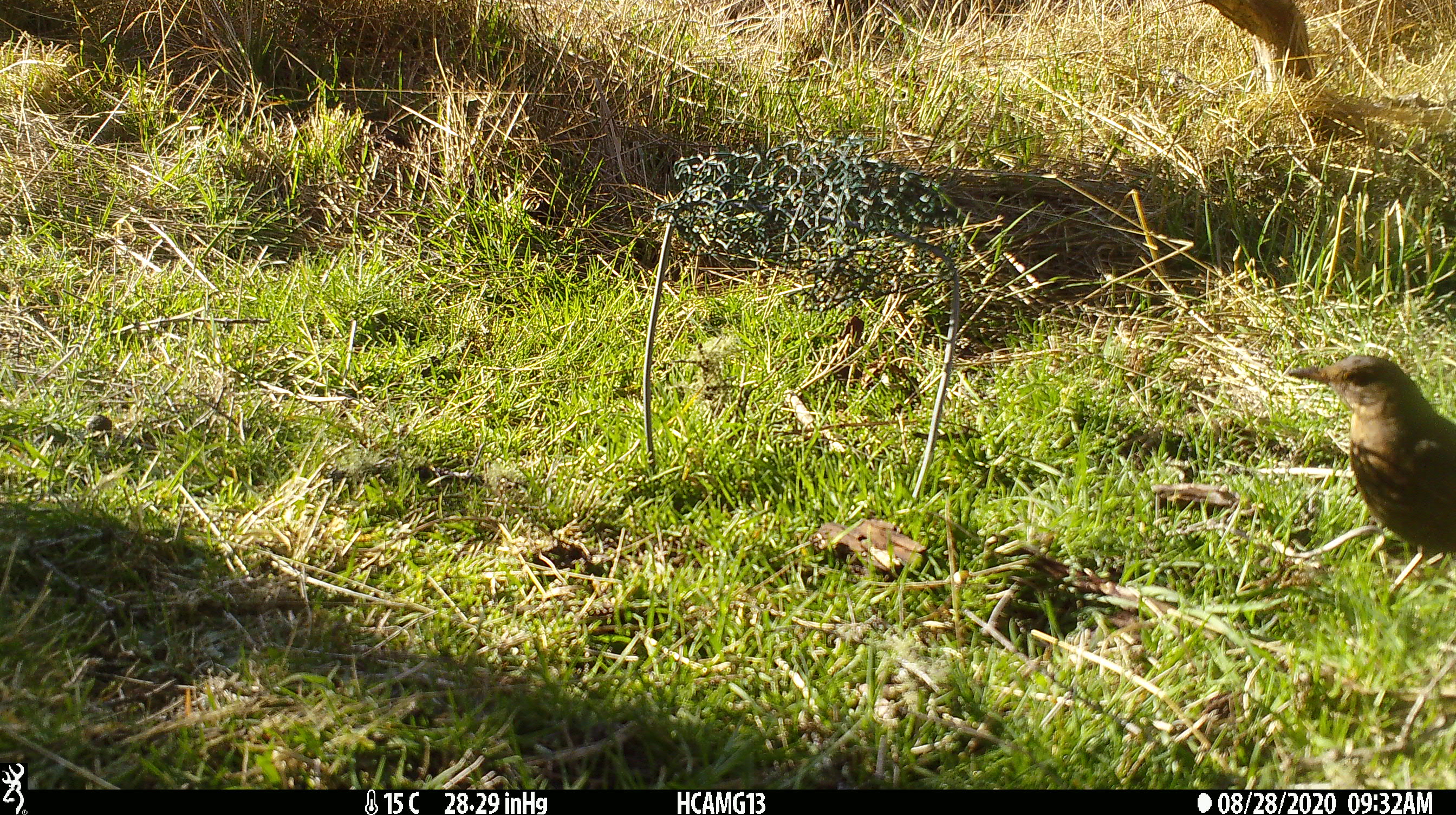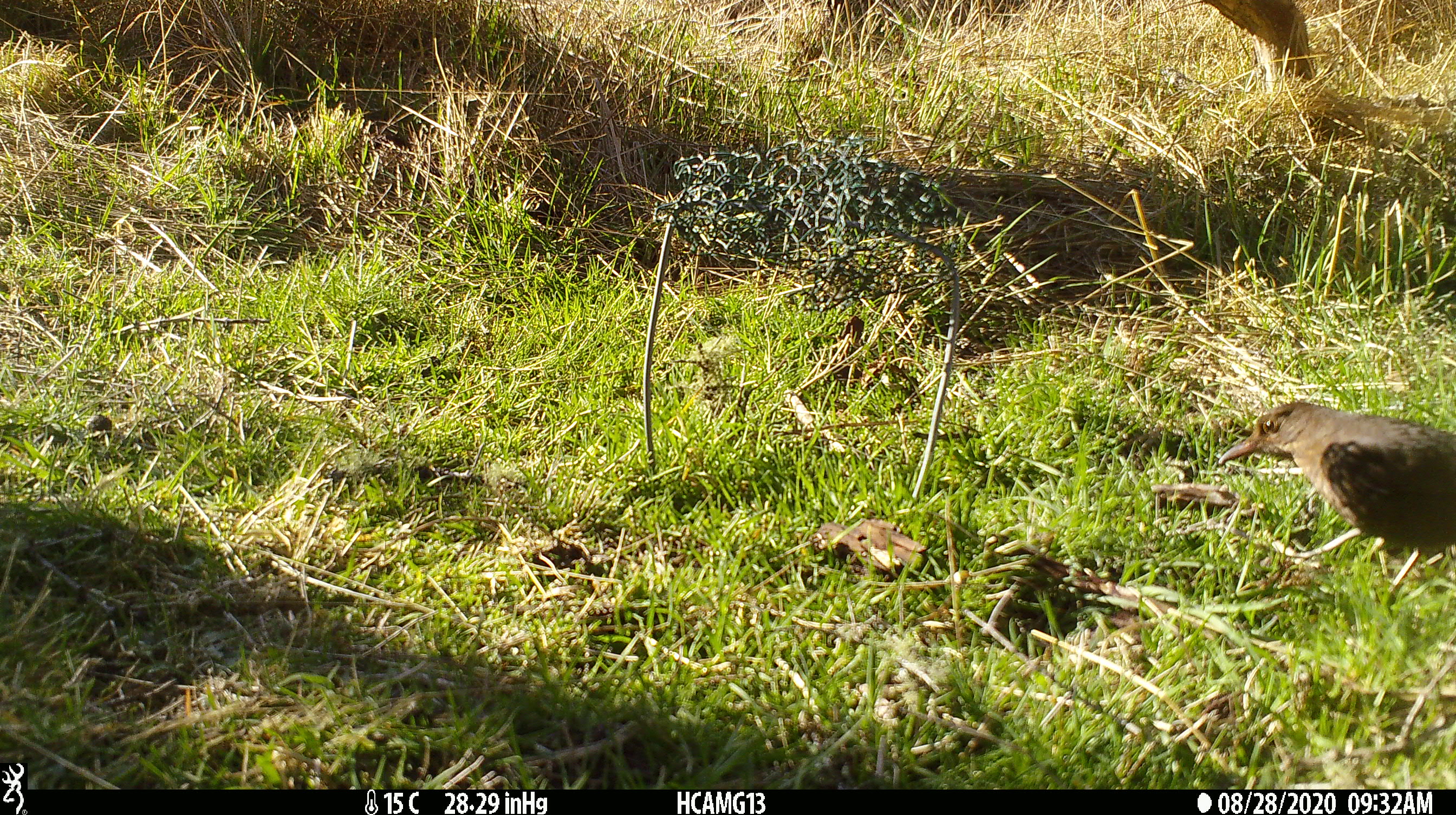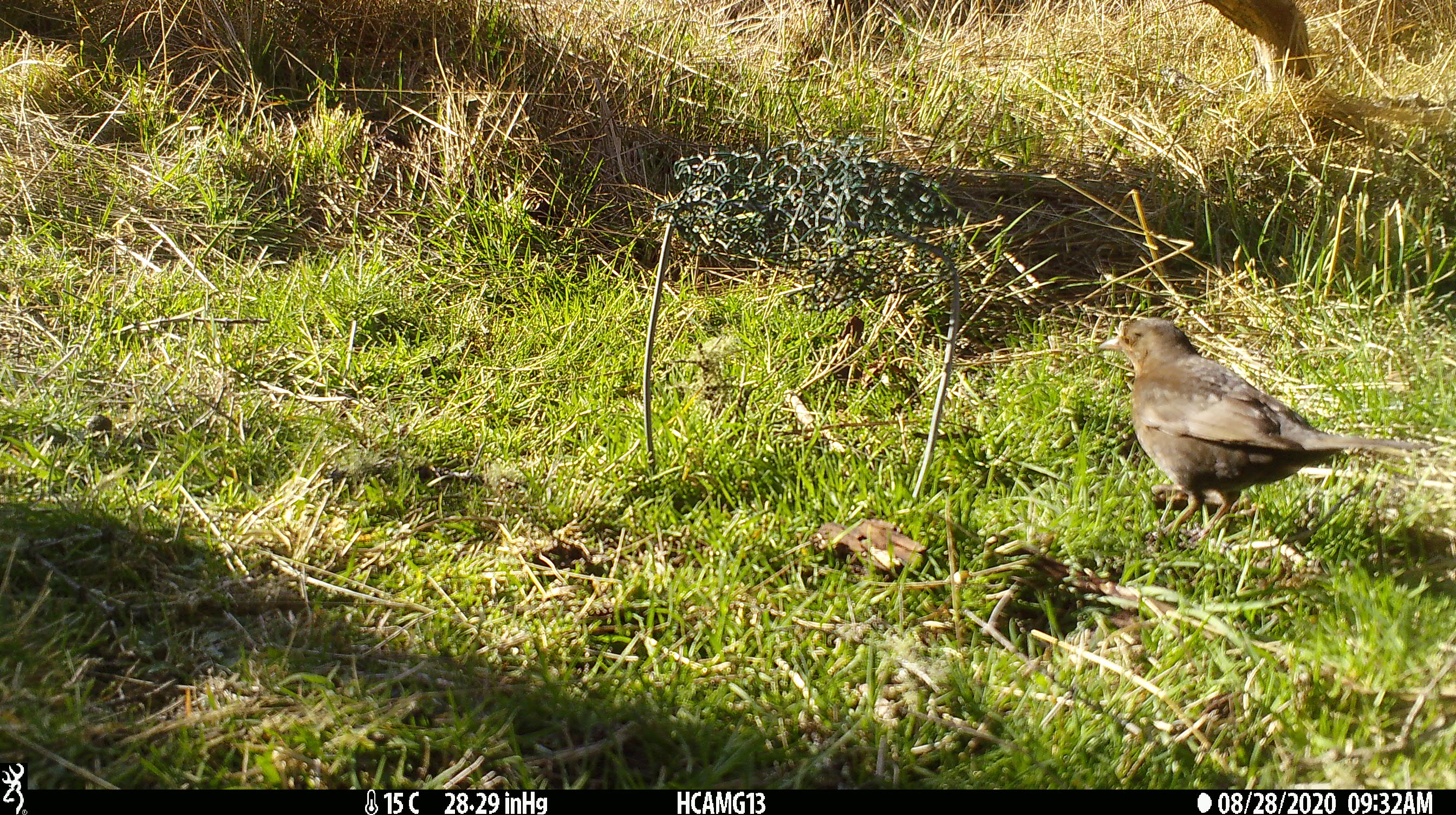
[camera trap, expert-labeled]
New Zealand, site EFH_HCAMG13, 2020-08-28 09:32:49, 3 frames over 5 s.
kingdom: Animalia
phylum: Chordata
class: Aves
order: Passeriformes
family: Turdidae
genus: Turdus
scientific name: Turdus merula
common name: eurasian blackbird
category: blackbird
Blackbird (eurasian blackbird) (Turdus merula).